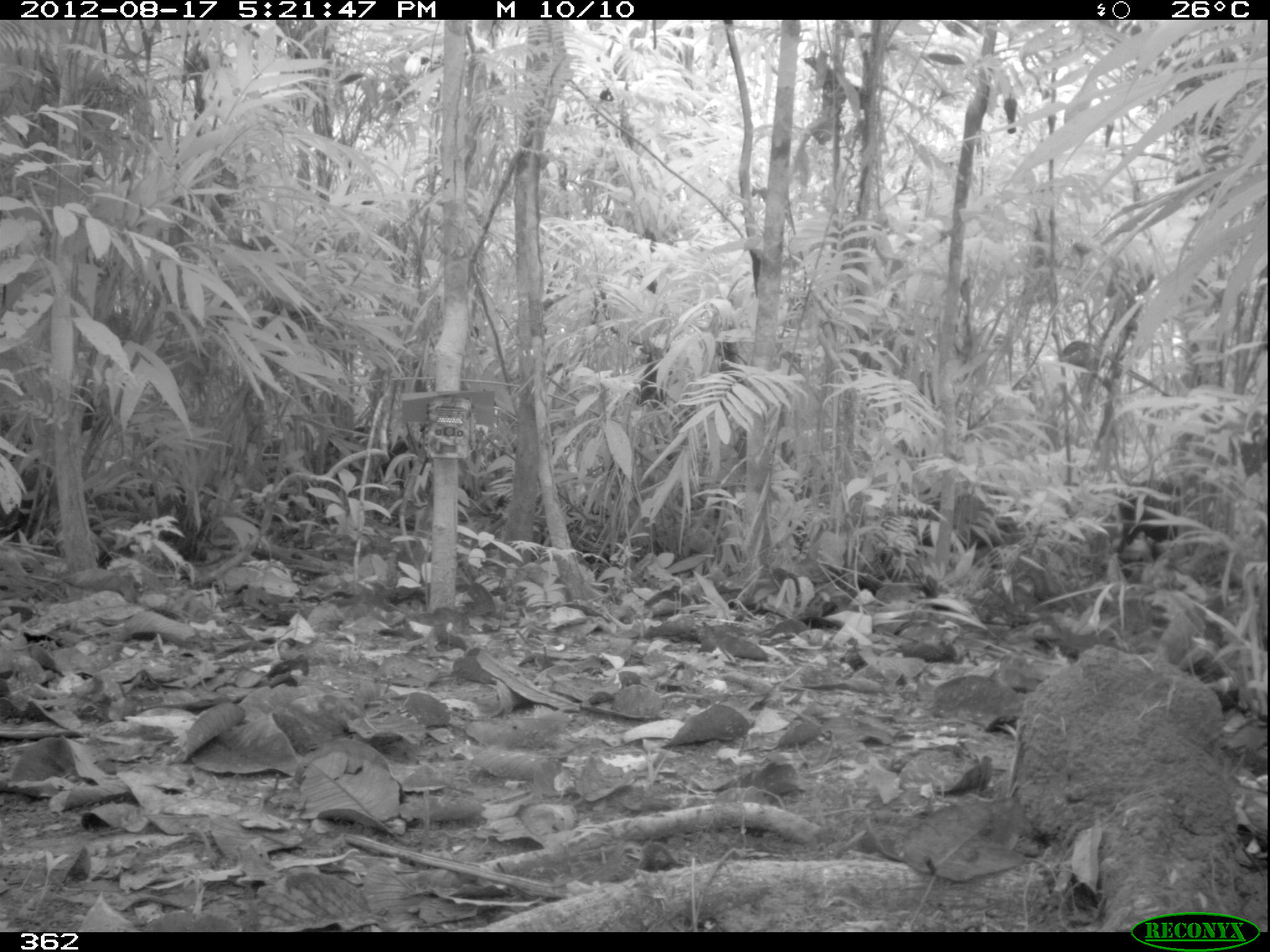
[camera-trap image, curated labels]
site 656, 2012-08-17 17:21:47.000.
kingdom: Animalia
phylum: Chordata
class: Mammalia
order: Artiodactyla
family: Tayassuidae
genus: Tayassu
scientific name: Tayassu pecari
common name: white-lipped peccary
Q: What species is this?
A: Tayassu pecari (white-lipped peccary).